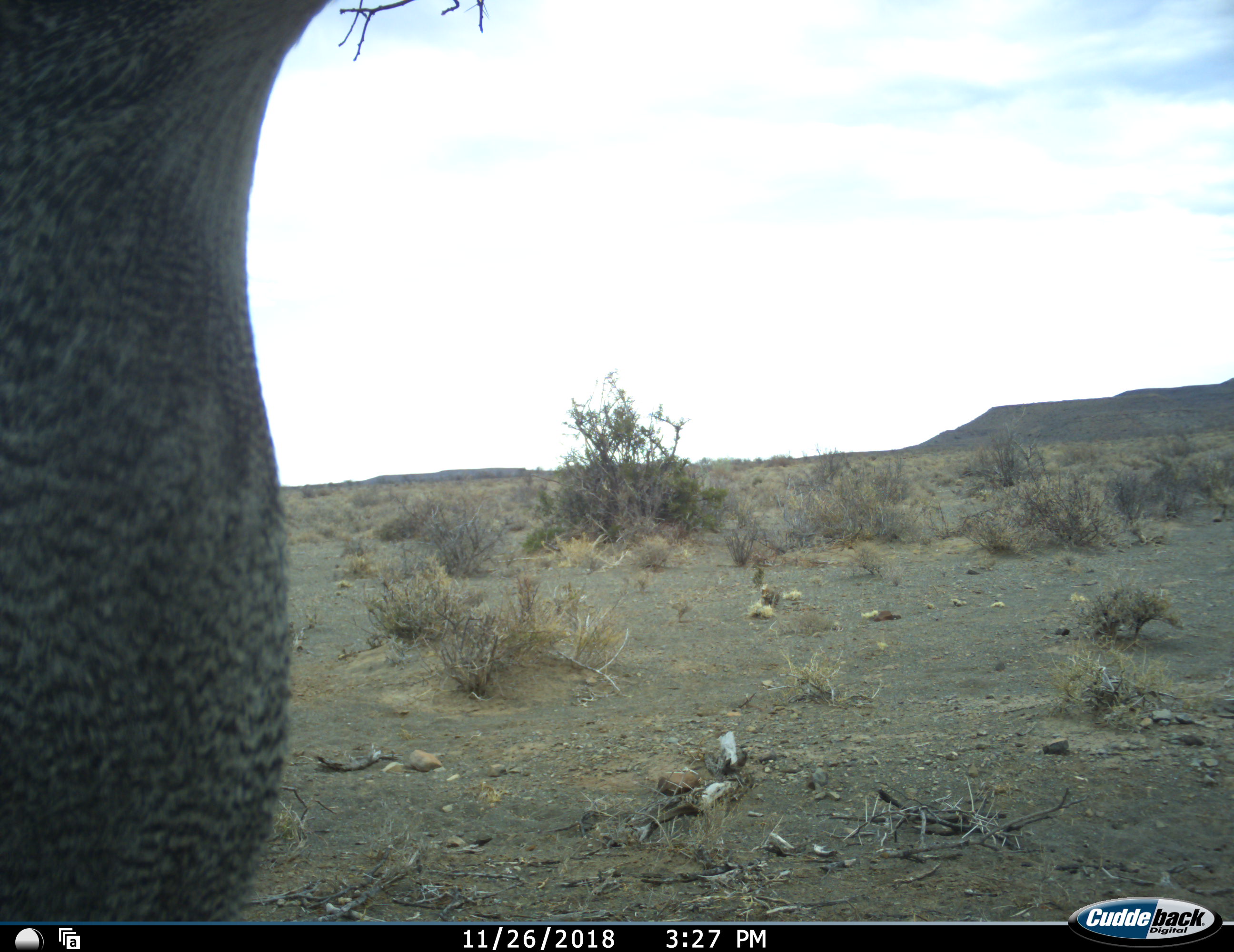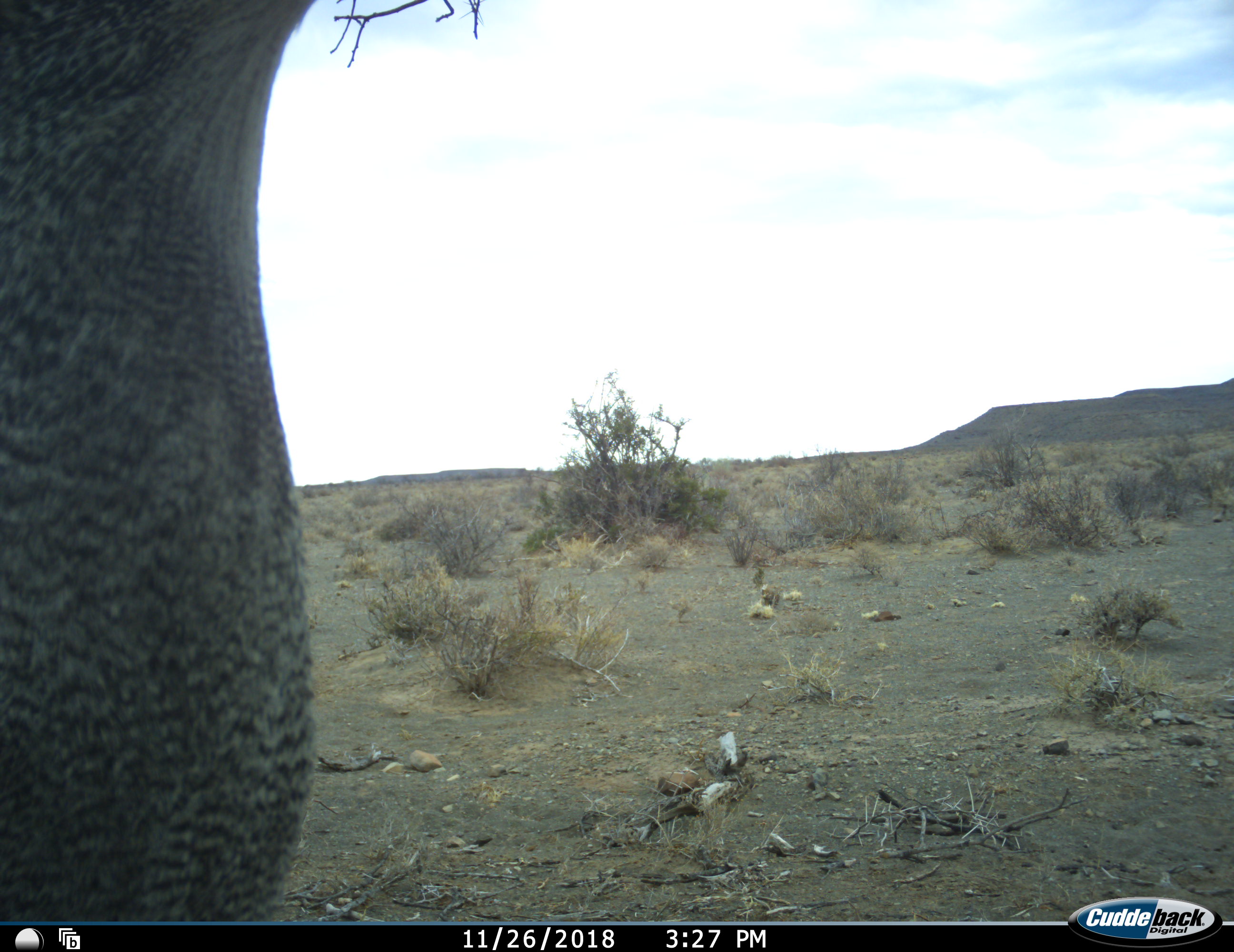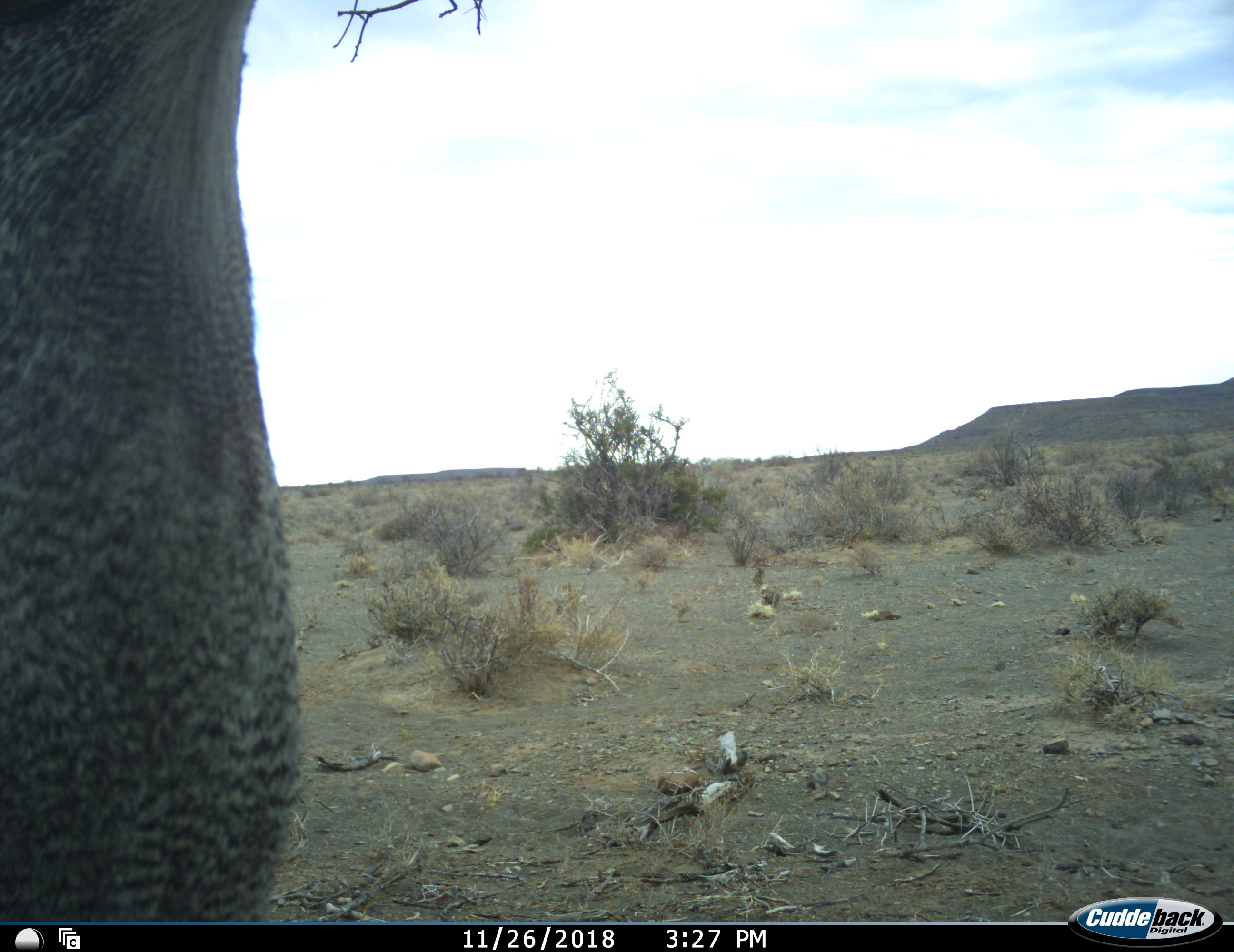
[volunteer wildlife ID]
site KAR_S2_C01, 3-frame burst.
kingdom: Animalia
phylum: Chordata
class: Aves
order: Otidiformes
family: Otididae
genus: Ardeotis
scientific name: Ardeotis kori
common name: kori bustard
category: bustardkori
Bustardkori (kori bustard) (Ardeotis kori), count 1. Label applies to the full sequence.